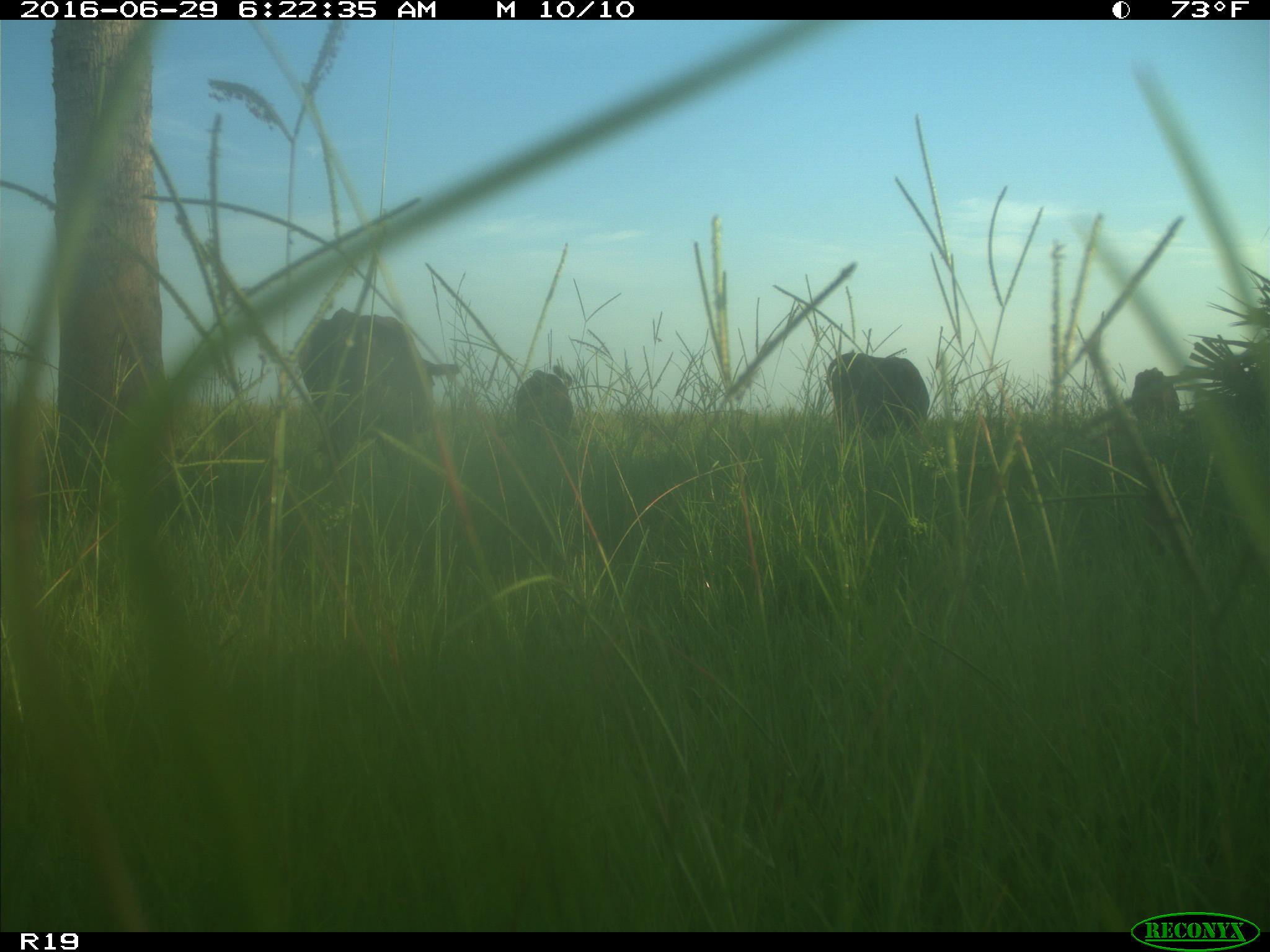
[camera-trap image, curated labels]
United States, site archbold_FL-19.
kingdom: Animalia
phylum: Chordata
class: Mammalia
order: Artiodactyla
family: Bovidae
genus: Bos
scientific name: Bos taurus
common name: domestic cow